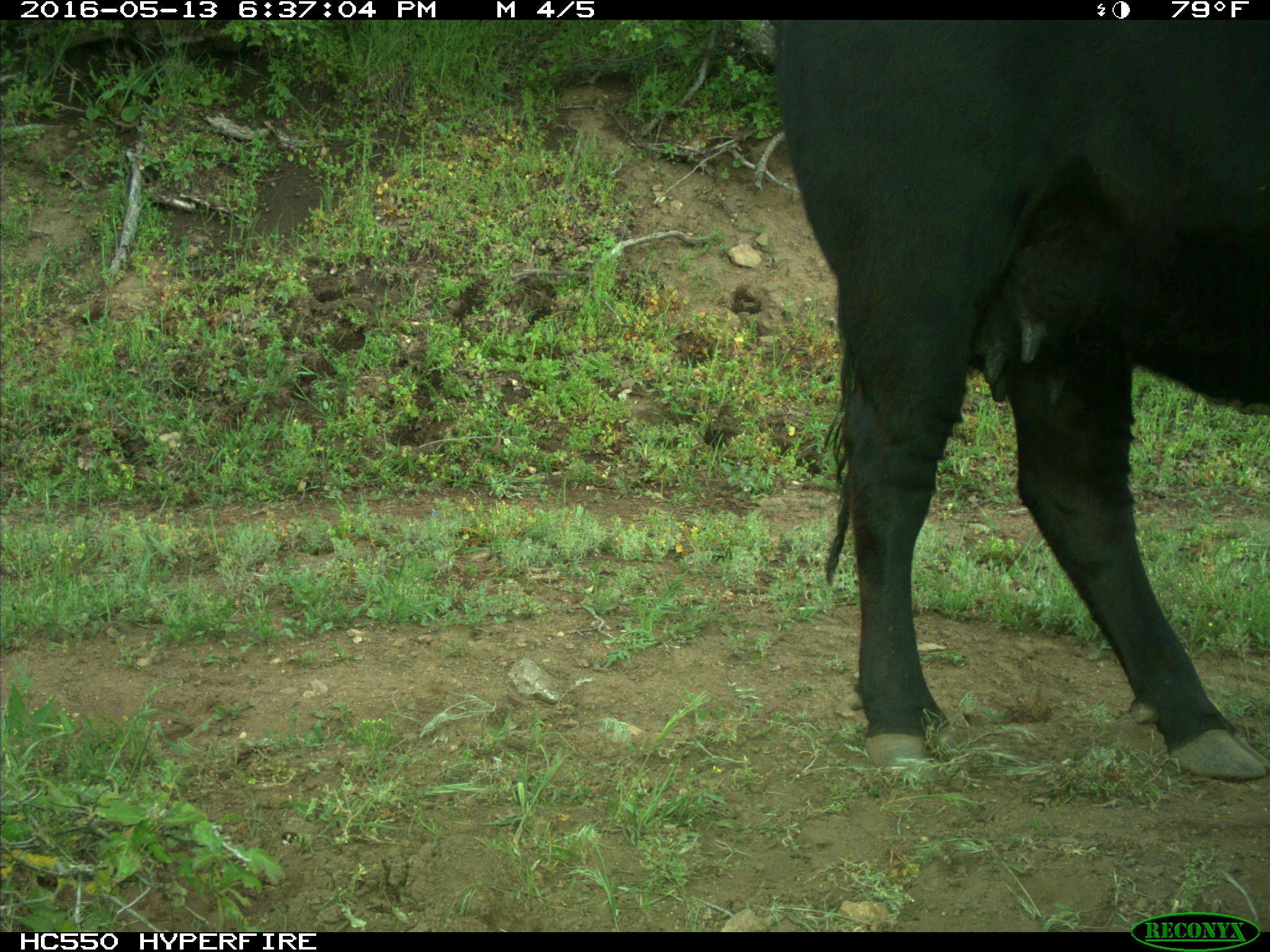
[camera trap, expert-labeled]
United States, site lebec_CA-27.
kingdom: Animalia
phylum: Chordata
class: Mammalia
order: Artiodactyla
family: Bovidae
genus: Bos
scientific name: Bos taurus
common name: domestic cow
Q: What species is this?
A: Bos taurus (domestic cow).